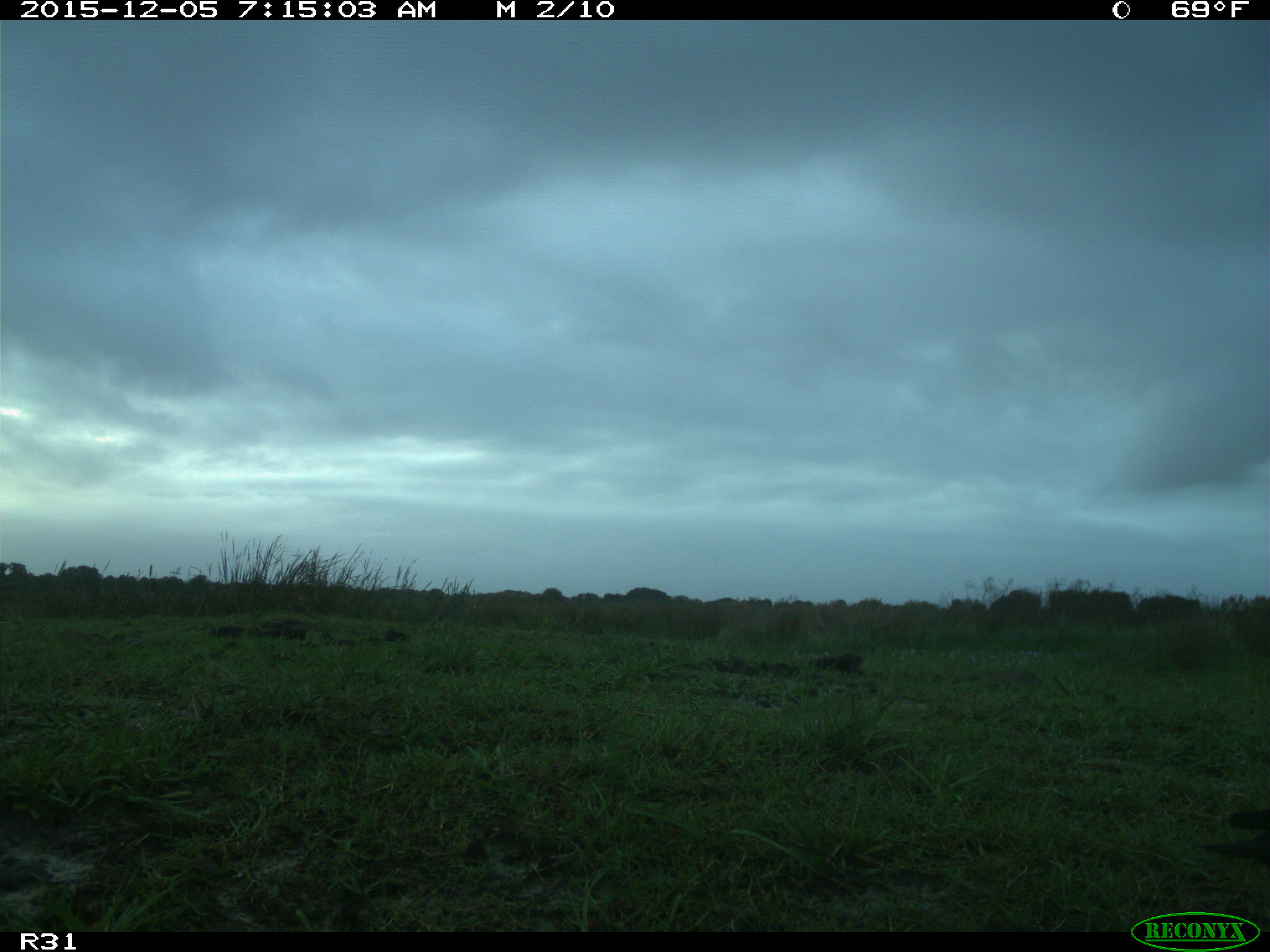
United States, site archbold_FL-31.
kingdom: Animalia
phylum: Chordata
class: Aves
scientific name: Aves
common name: birds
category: unidentified bird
Unidentified bird (birds) (Aves).